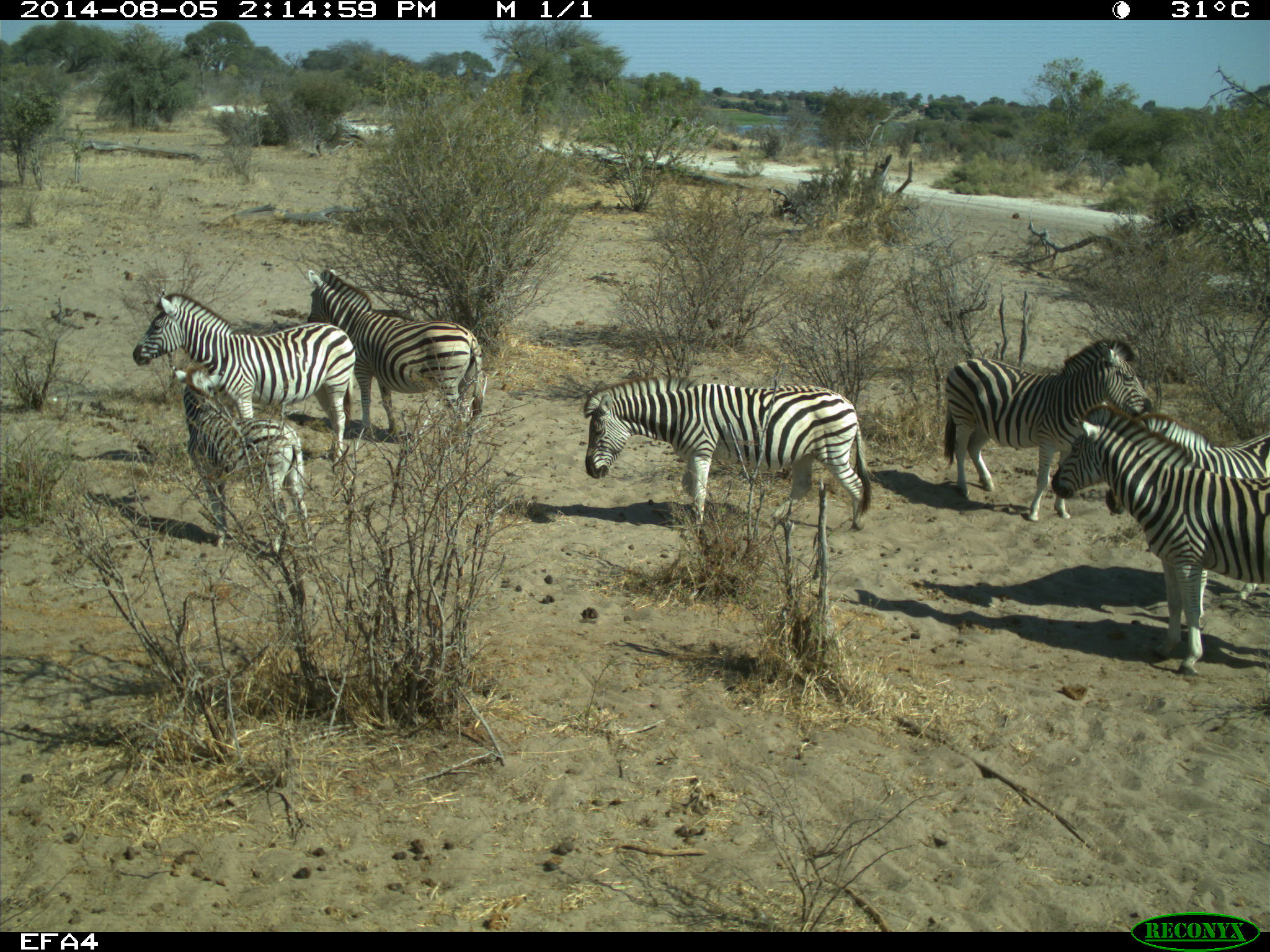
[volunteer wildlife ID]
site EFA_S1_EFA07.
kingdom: Animalia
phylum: Chordata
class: Mammalia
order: Perissodactyla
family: Equidae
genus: Equus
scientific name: Equus quagga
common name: plains zebra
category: zebraplains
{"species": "zebraplains (plains zebra) (Equus quagga)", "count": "7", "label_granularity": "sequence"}